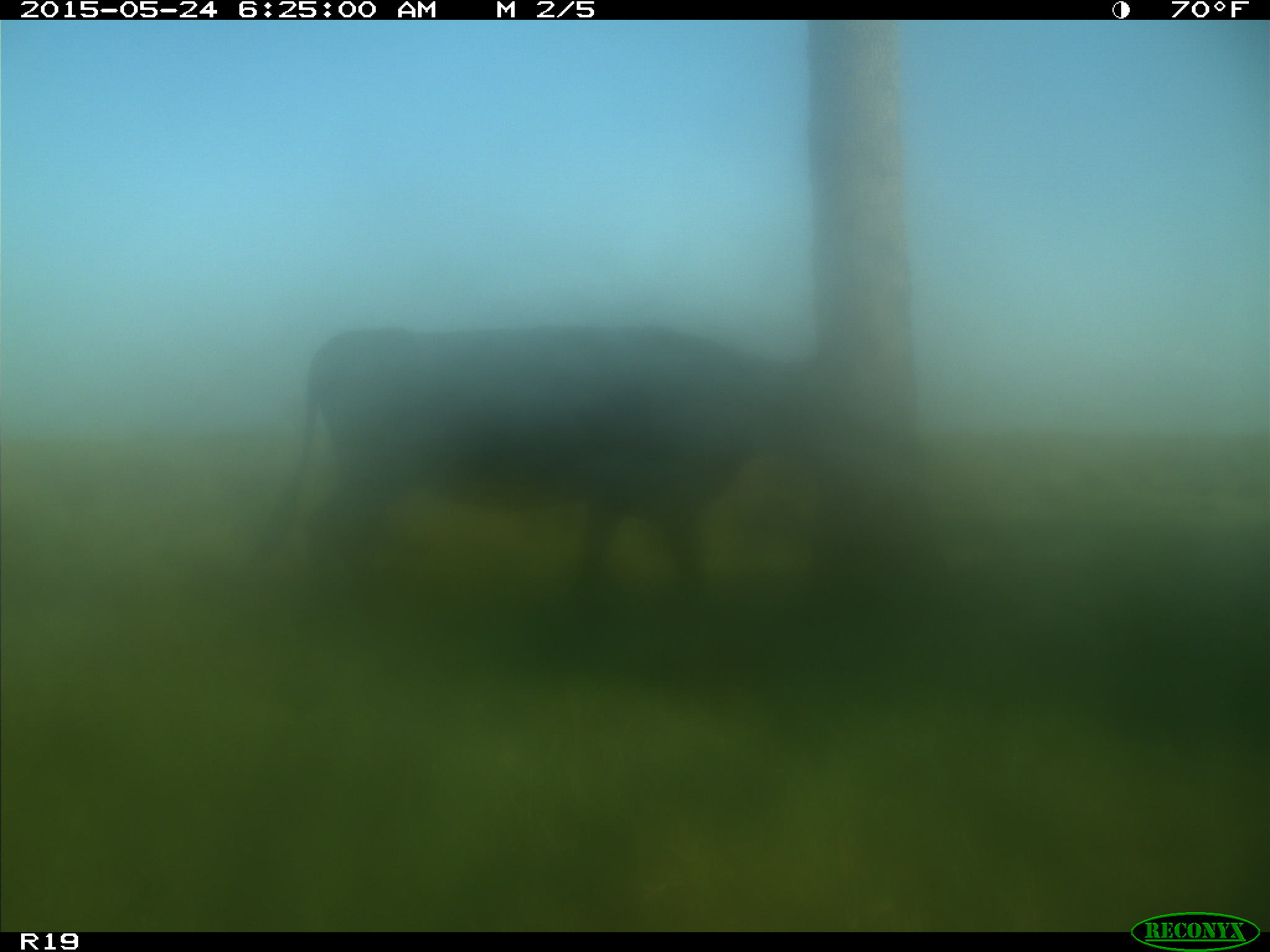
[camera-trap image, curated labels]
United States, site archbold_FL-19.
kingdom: Animalia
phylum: Chordata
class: Mammalia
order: Artiodactyla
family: Bovidae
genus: Bos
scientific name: Bos taurus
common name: domestic cow